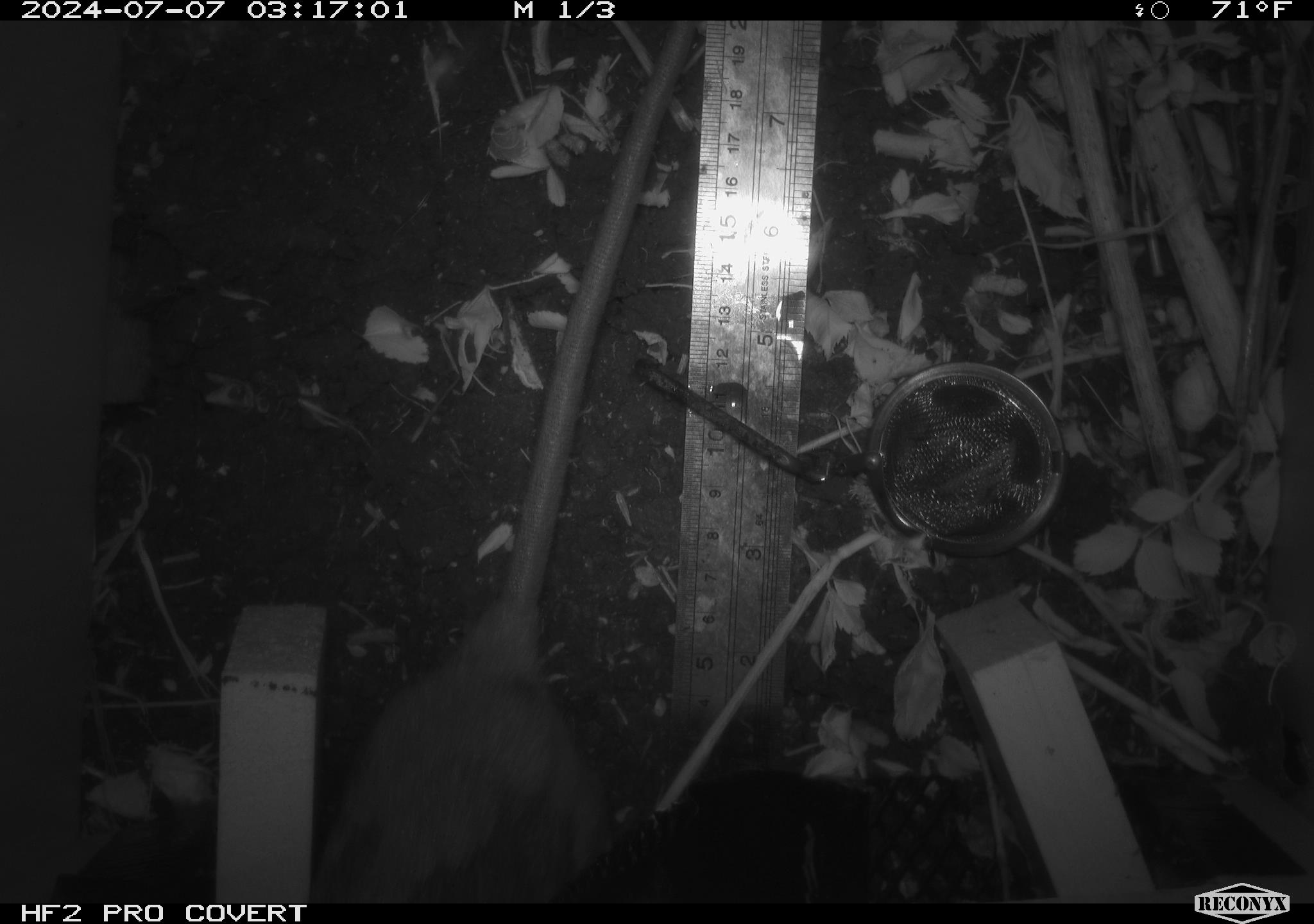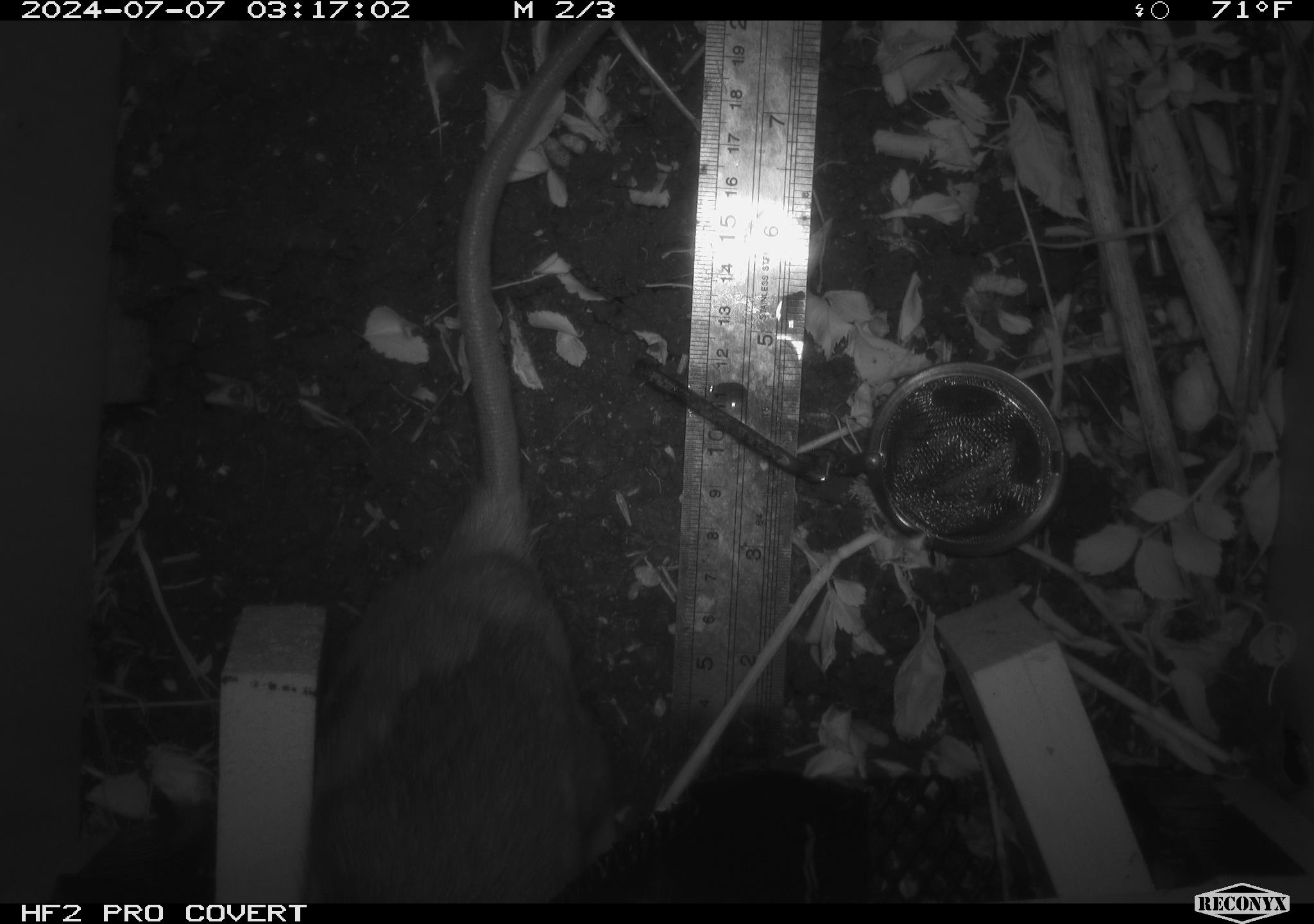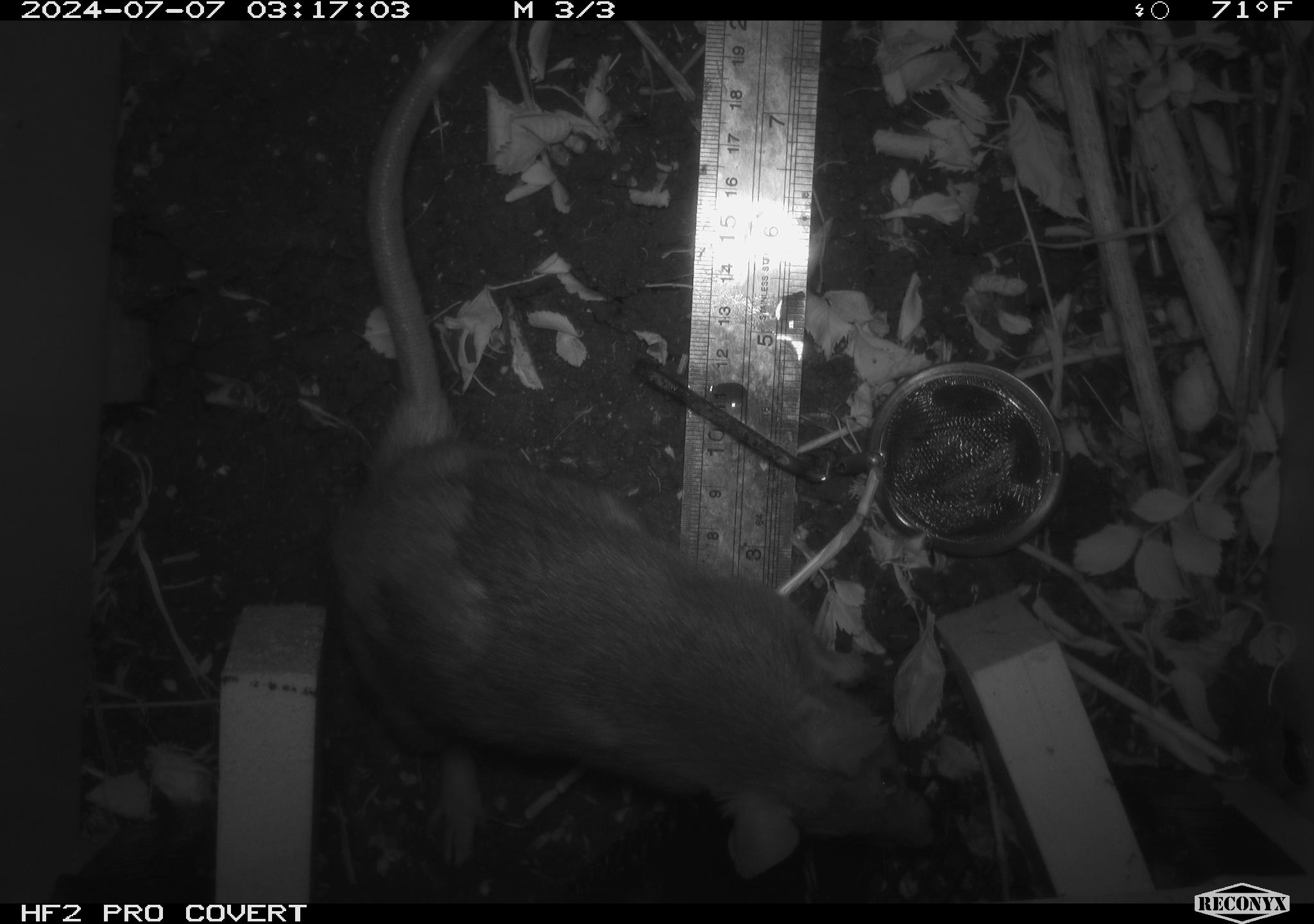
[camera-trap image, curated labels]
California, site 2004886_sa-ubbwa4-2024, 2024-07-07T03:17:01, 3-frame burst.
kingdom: Animalia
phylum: Chordata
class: Mammalia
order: Rodentia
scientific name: Rodentia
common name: woodrat or rat or mouse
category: woodrat or rat or mouse species